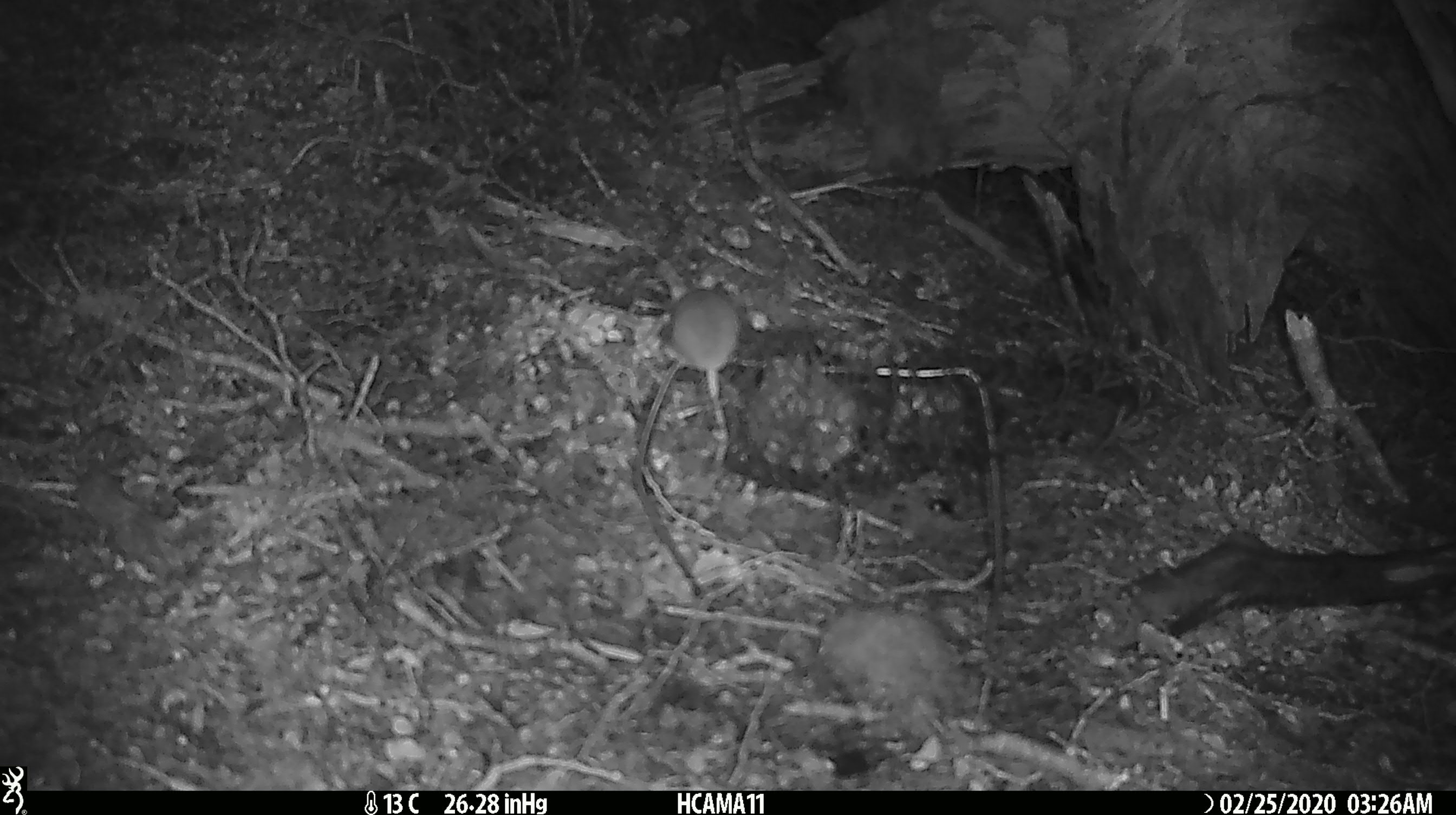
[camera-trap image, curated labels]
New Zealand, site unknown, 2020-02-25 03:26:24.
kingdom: Animalia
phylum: Chordata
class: Mammalia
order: Rodentia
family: Muridae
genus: Mus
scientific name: Mus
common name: mouse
Mouse (Mus).